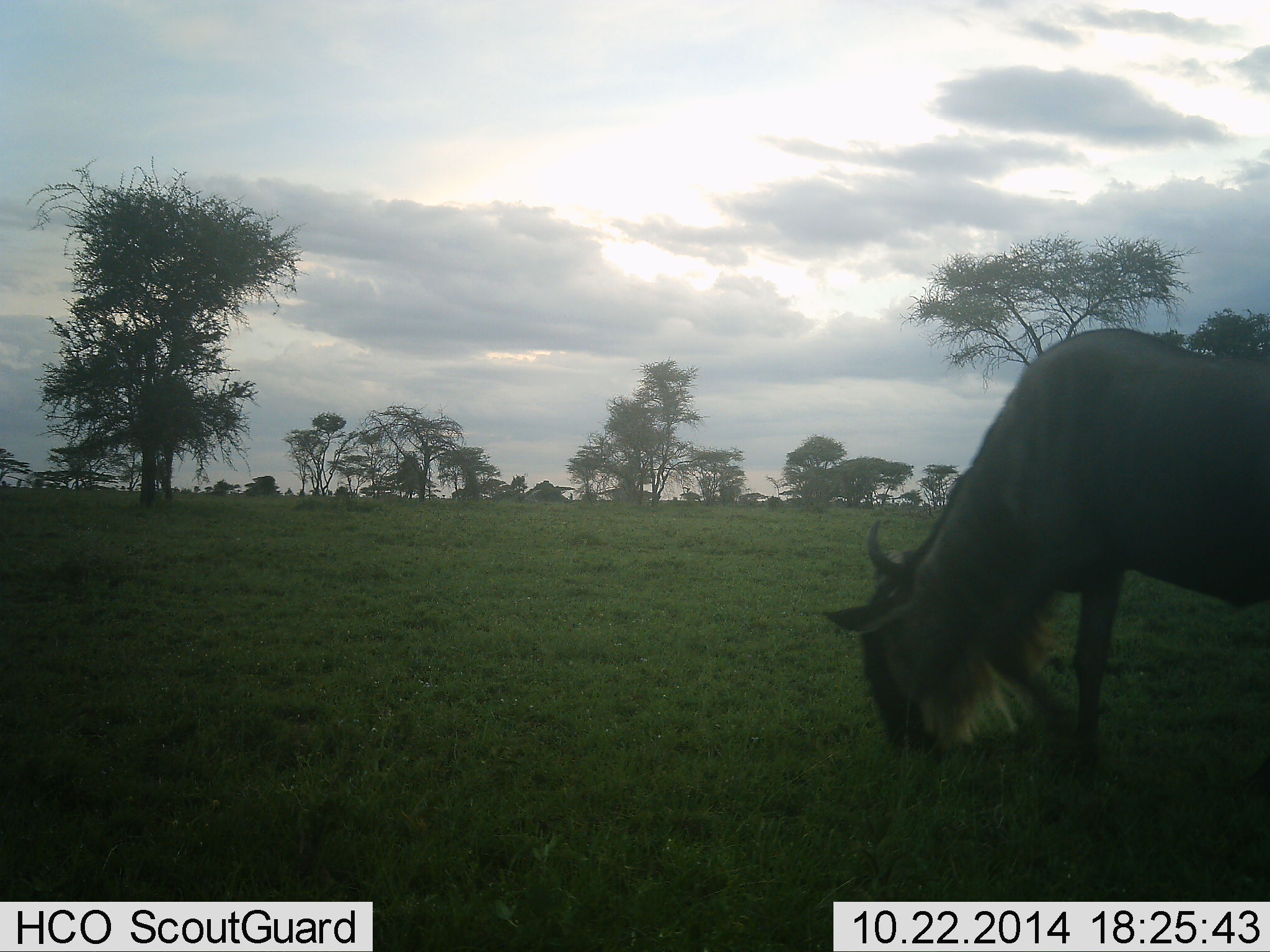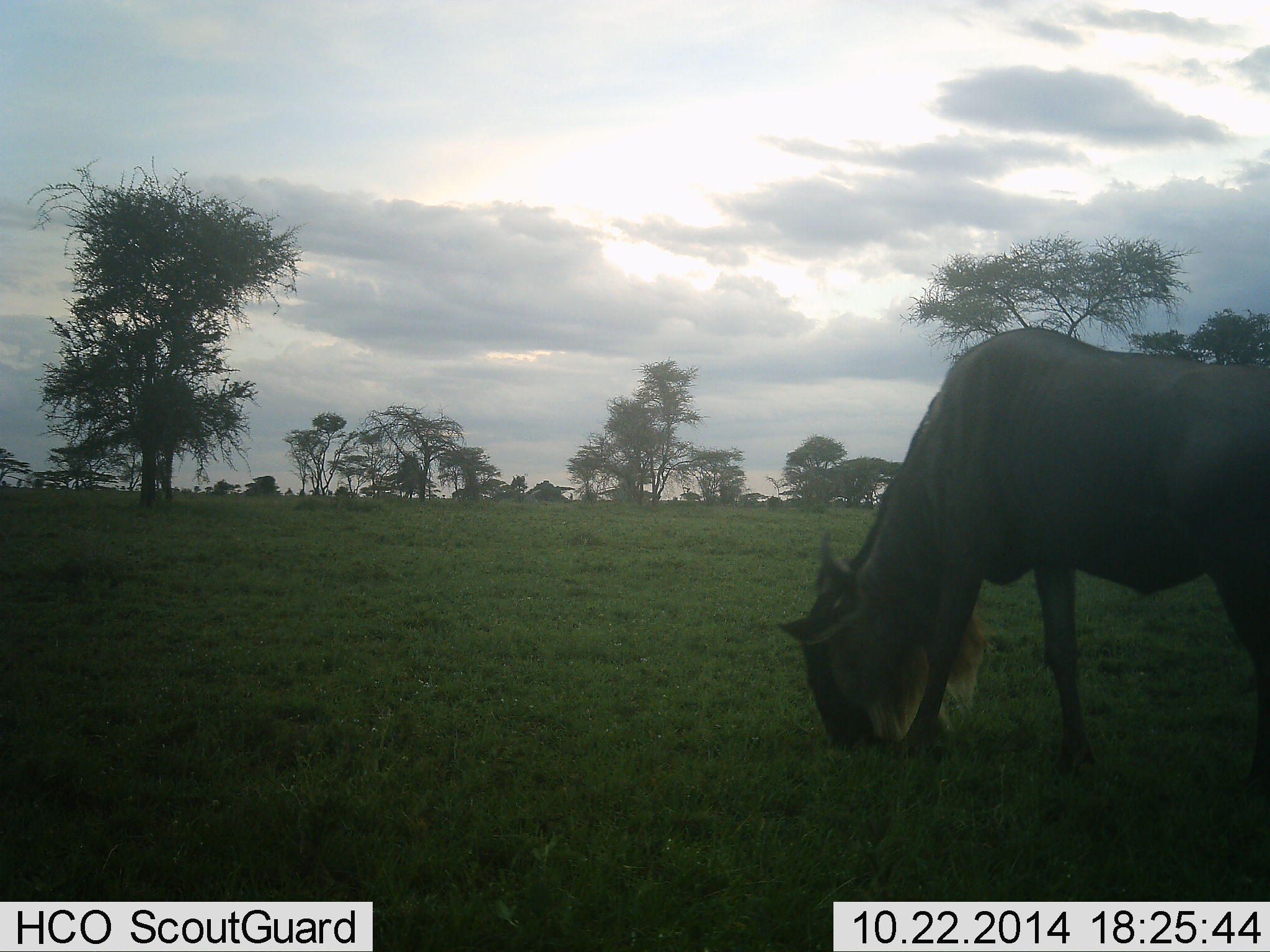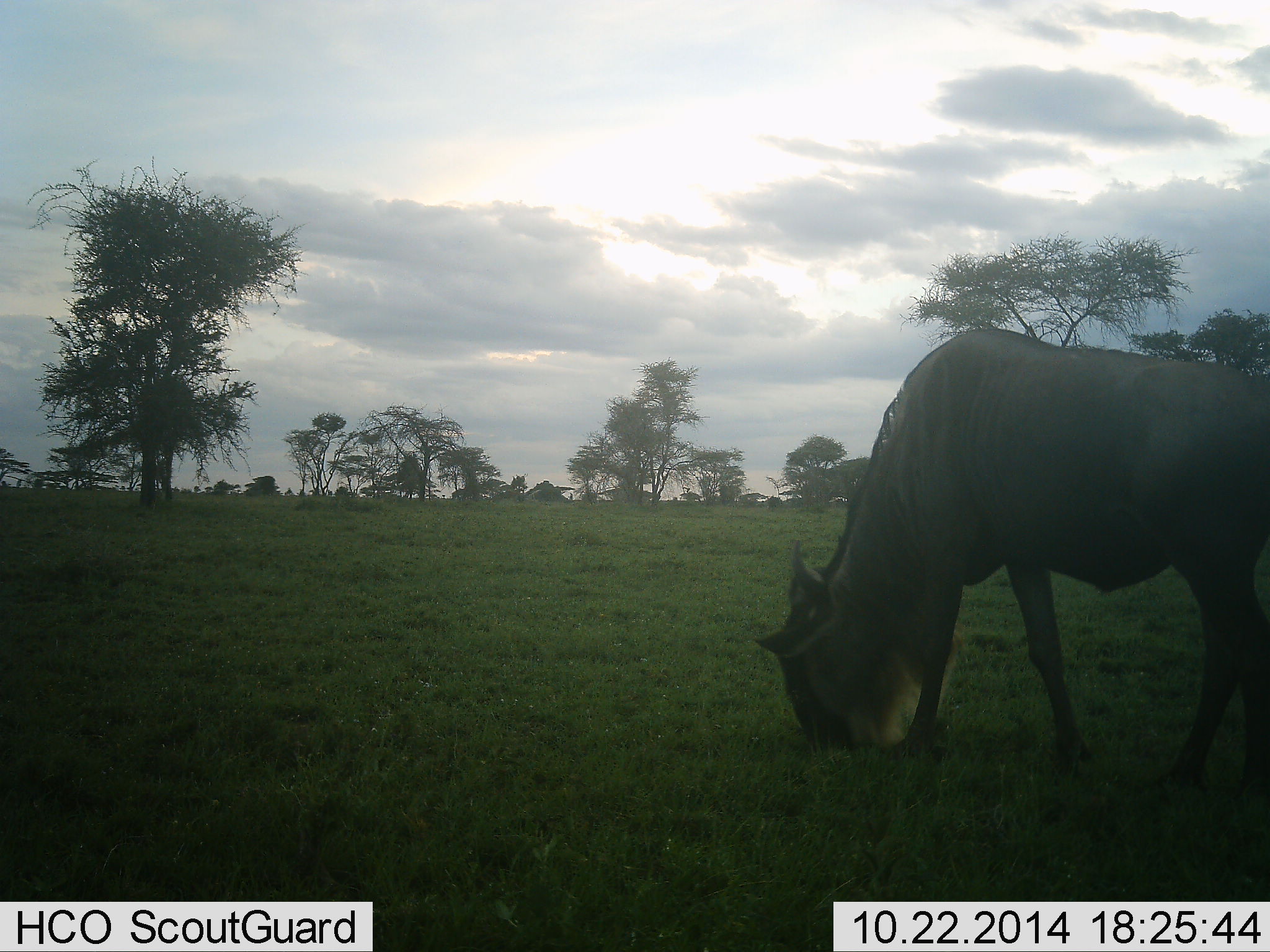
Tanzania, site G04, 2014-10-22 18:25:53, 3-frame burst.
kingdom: Animalia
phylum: Chordata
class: Mammalia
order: Artiodactyla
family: Bovidae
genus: Connochaetes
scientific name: Connochaetes taurinus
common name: blue wildebeest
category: wildebeest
Wildebeest (blue wildebeest) (Connochaetes taurinus), count 1. Behavior (volunteer vote fractions): standing 0%, resting 0%, moving 20%, interacting 0%. Young present (vote fraction): 0%. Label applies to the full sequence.